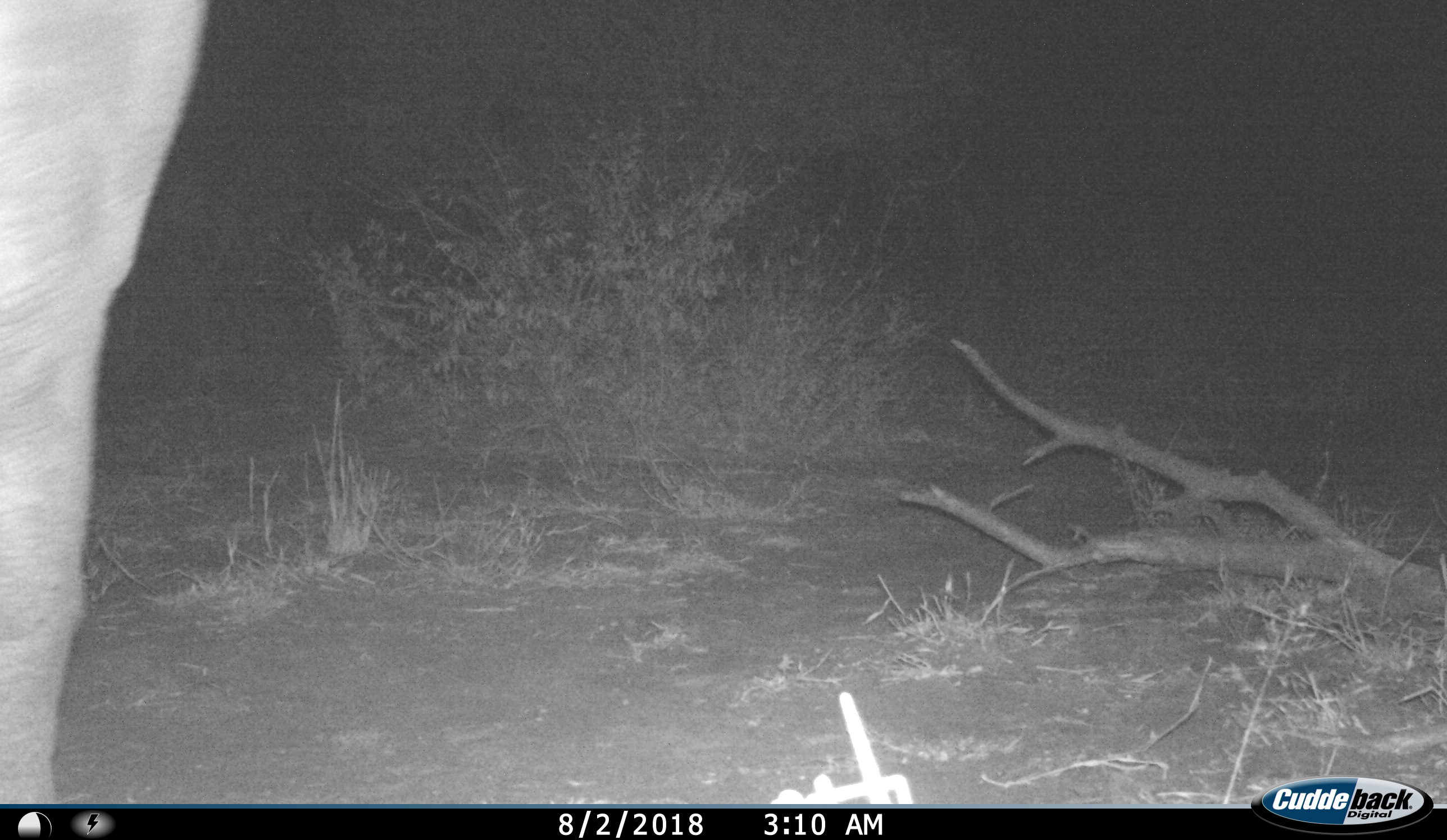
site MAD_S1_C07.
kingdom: Animalia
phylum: Chordata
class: Mammalia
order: Proboscidea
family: Elephantidae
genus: Loxodonta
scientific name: Loxodonta africana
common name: african bush elephant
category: elephant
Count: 1.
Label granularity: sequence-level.